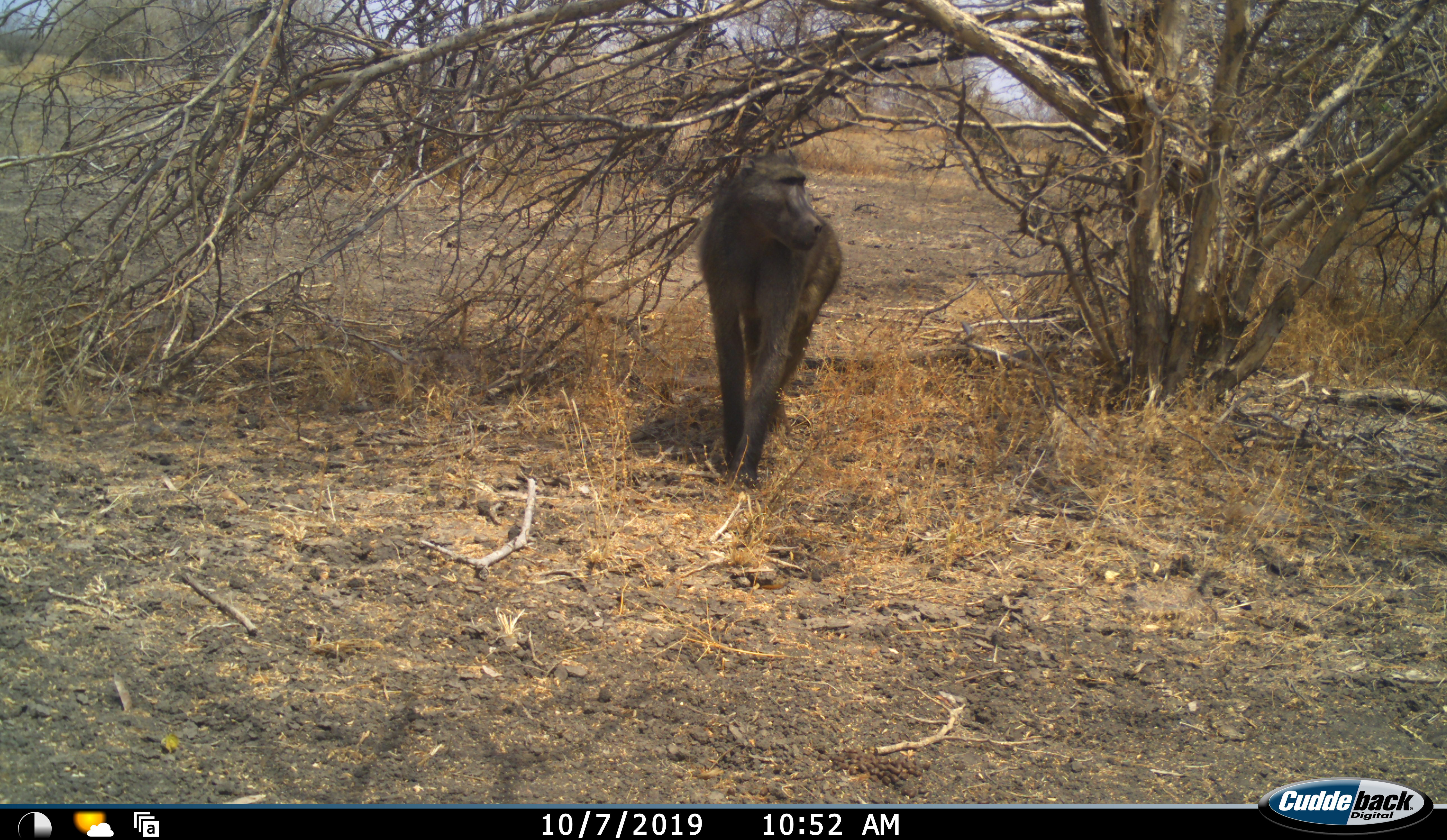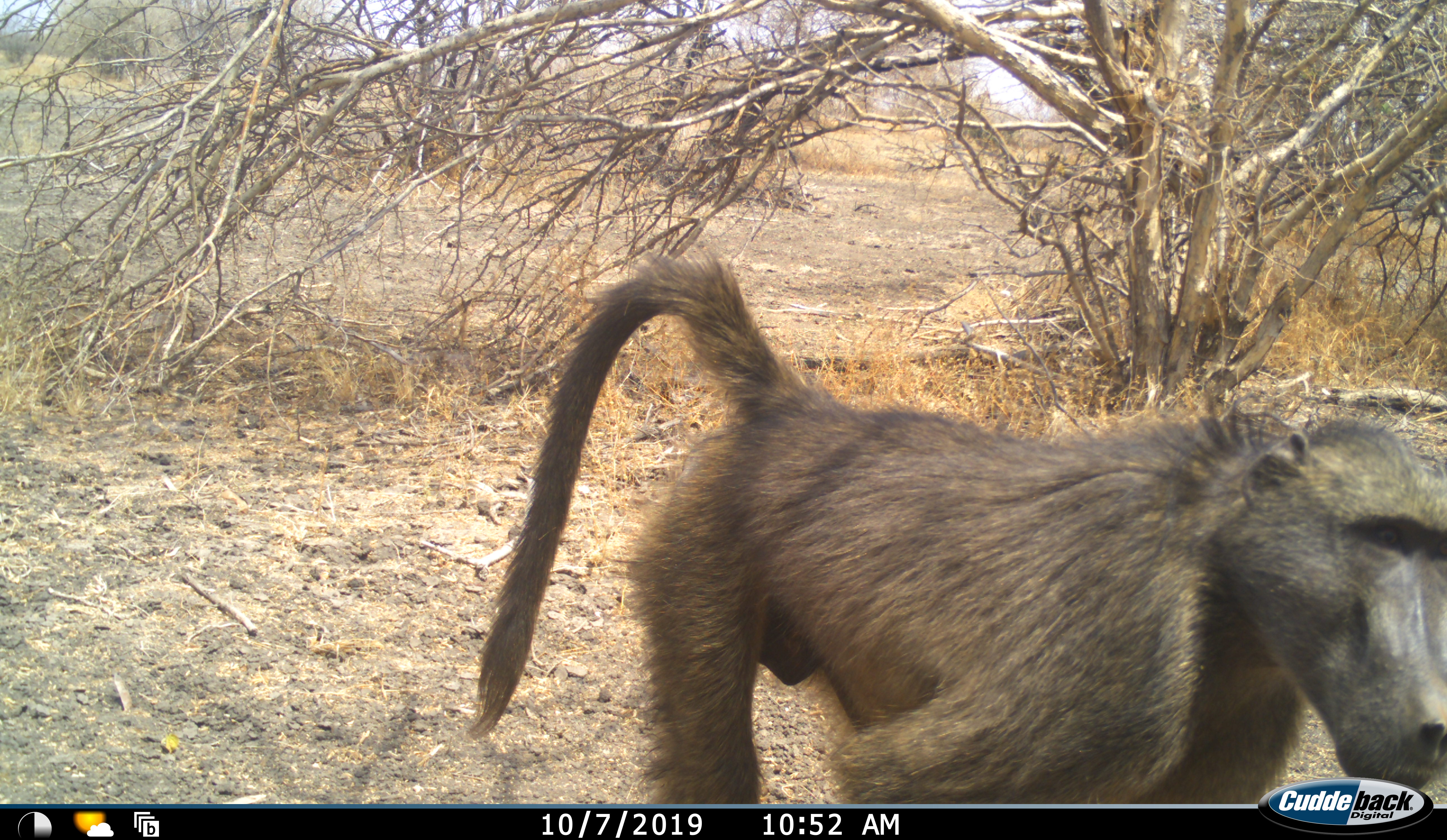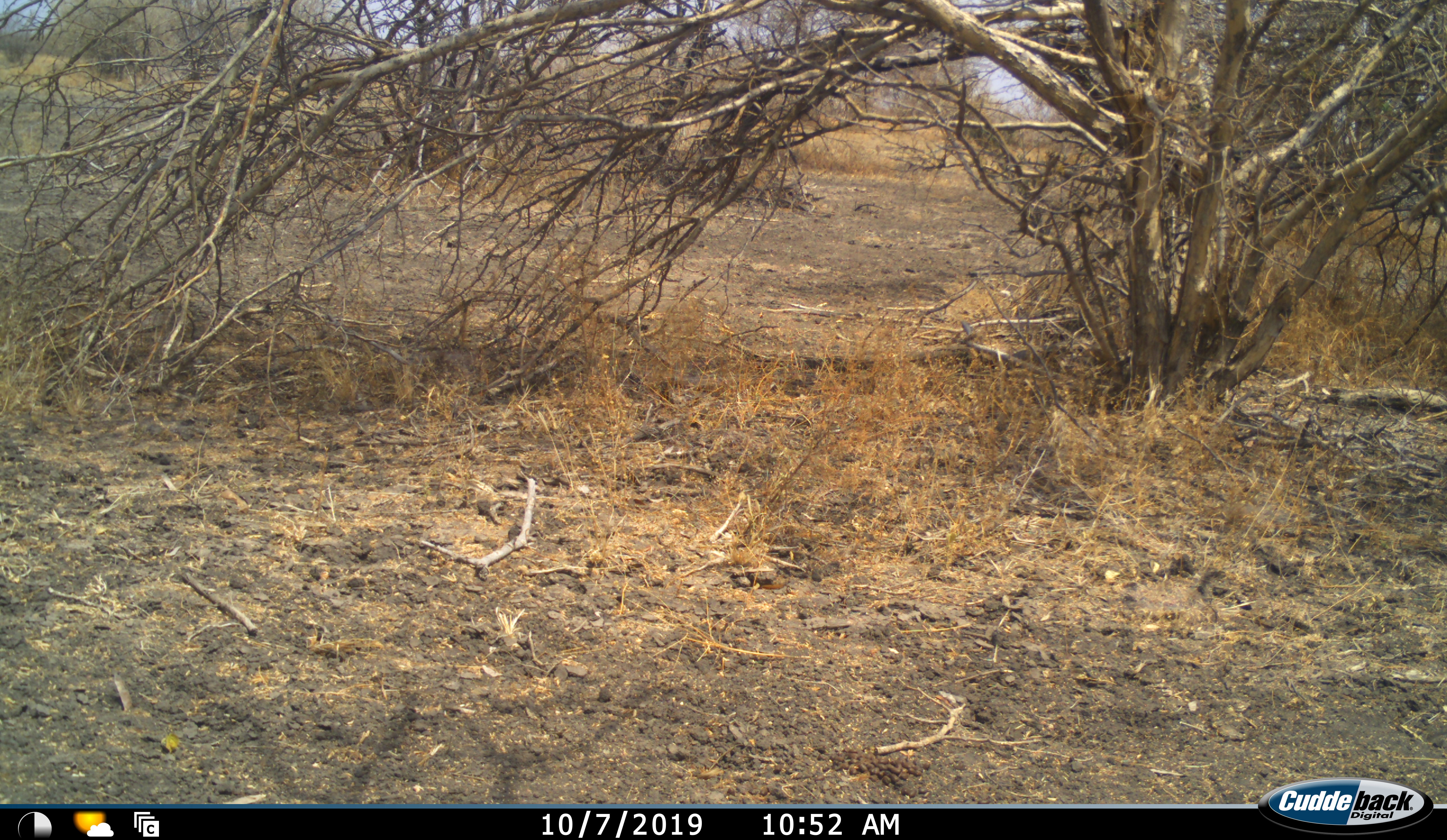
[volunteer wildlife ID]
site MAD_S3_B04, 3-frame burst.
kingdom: Animalia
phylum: Chordata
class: Mammalia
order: Primates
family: Cercopithecidae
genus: Papio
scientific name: Papio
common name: baboon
Baboon (Papio), count 1. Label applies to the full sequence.